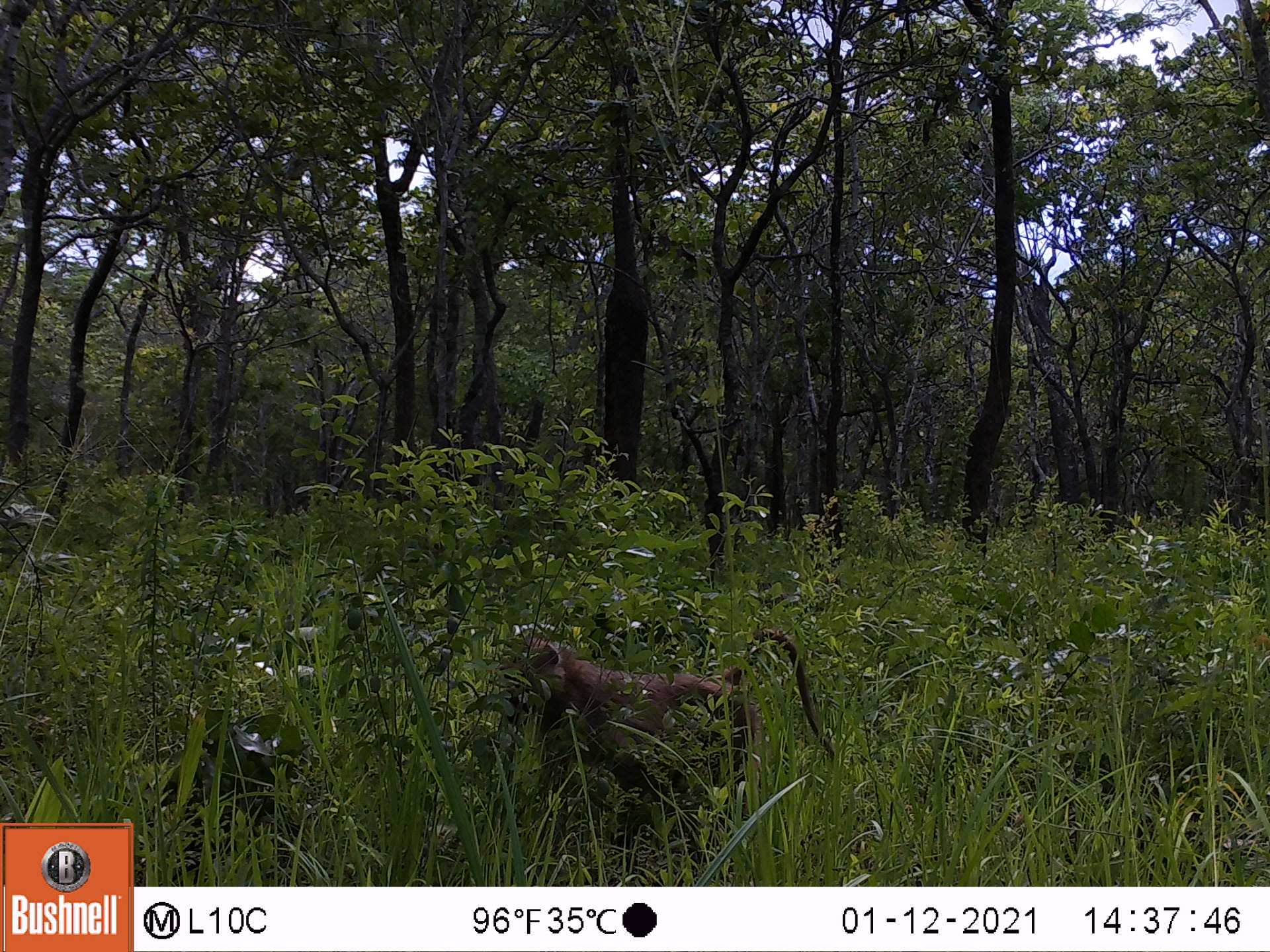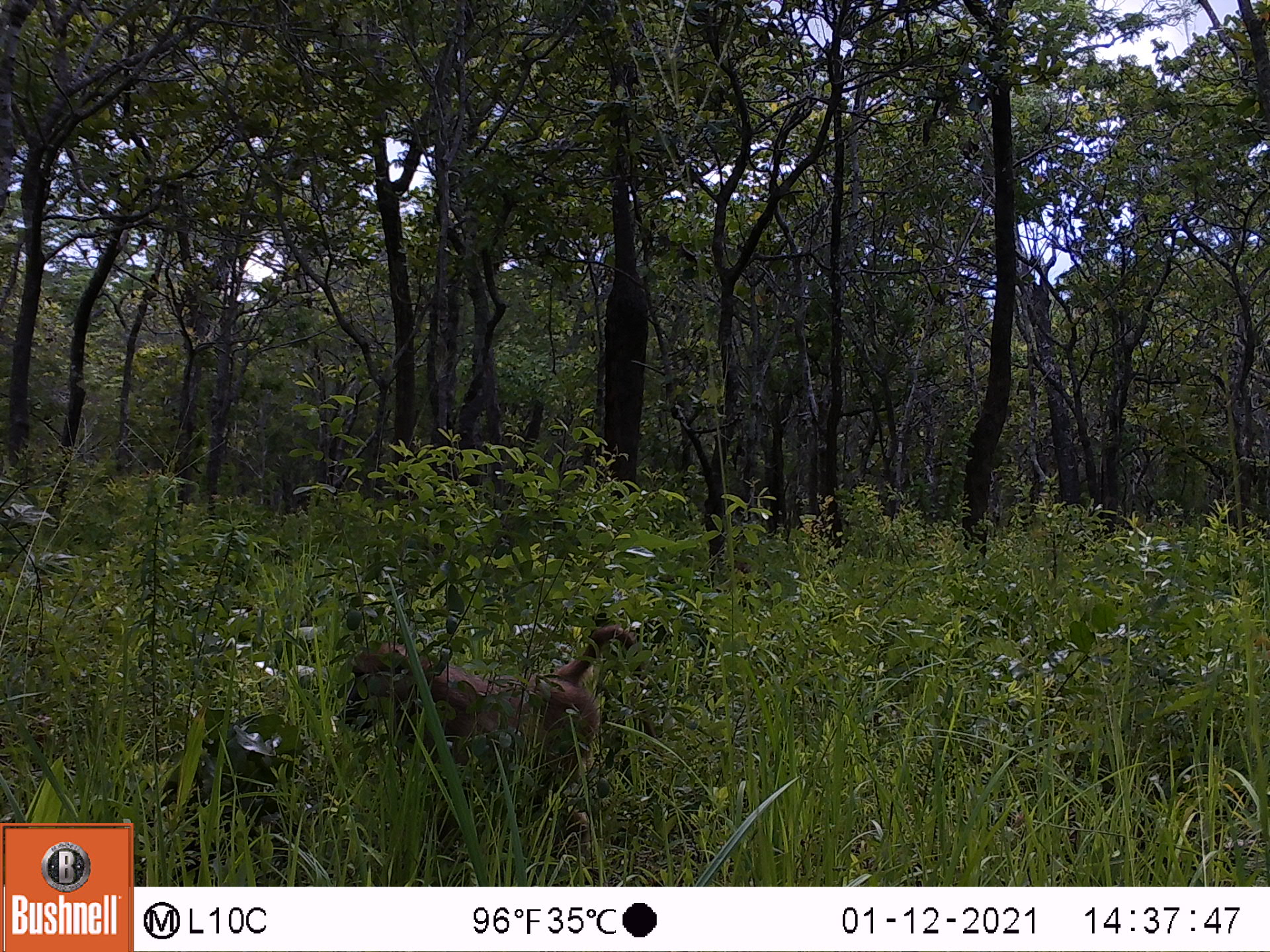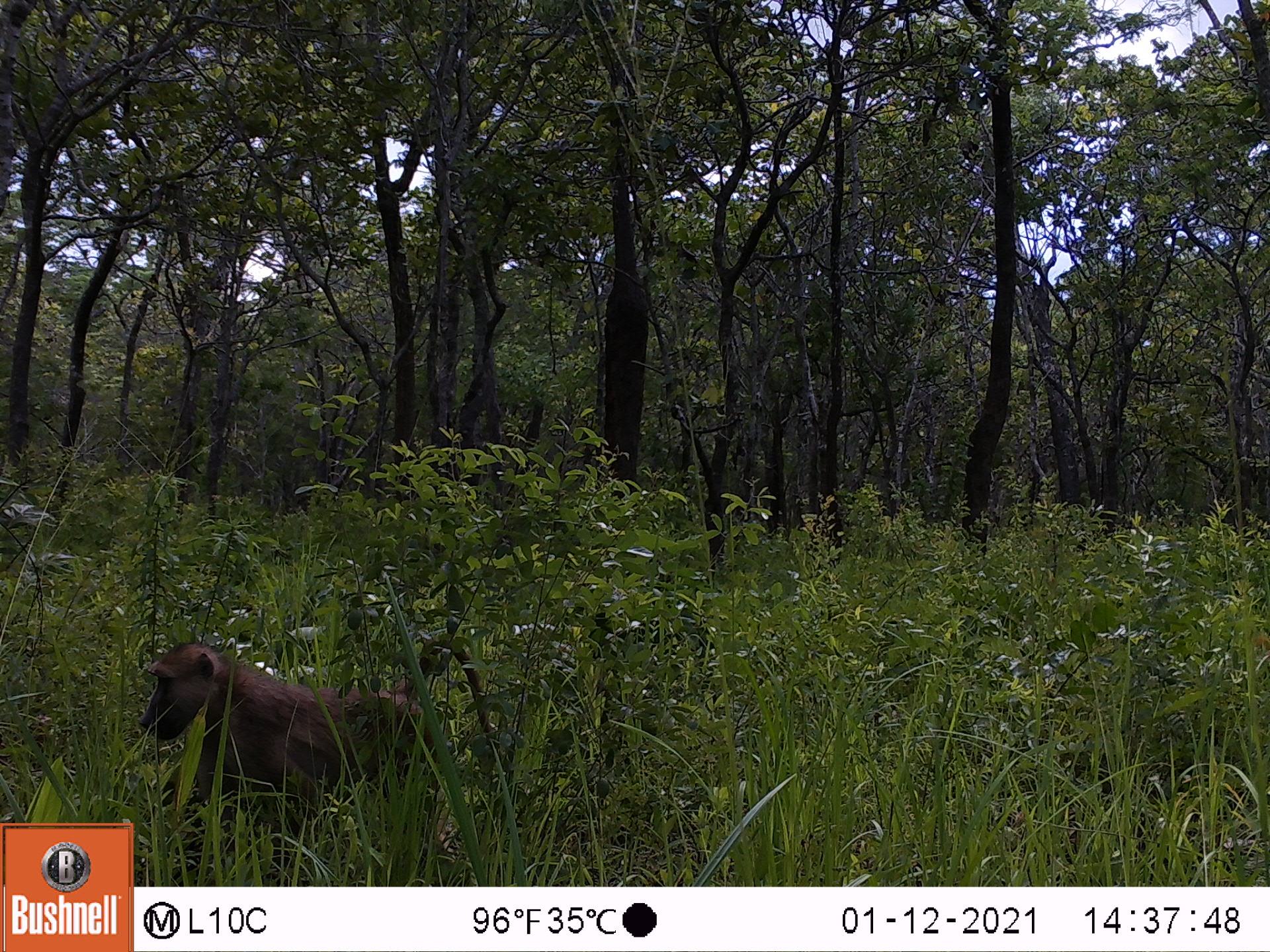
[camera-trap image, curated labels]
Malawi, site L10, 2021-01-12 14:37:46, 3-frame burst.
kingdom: Animalia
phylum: Chordata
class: Mammalia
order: Primates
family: Cercopithecidae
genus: Papio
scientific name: Papio cynocephalus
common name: yellow baboon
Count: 1.